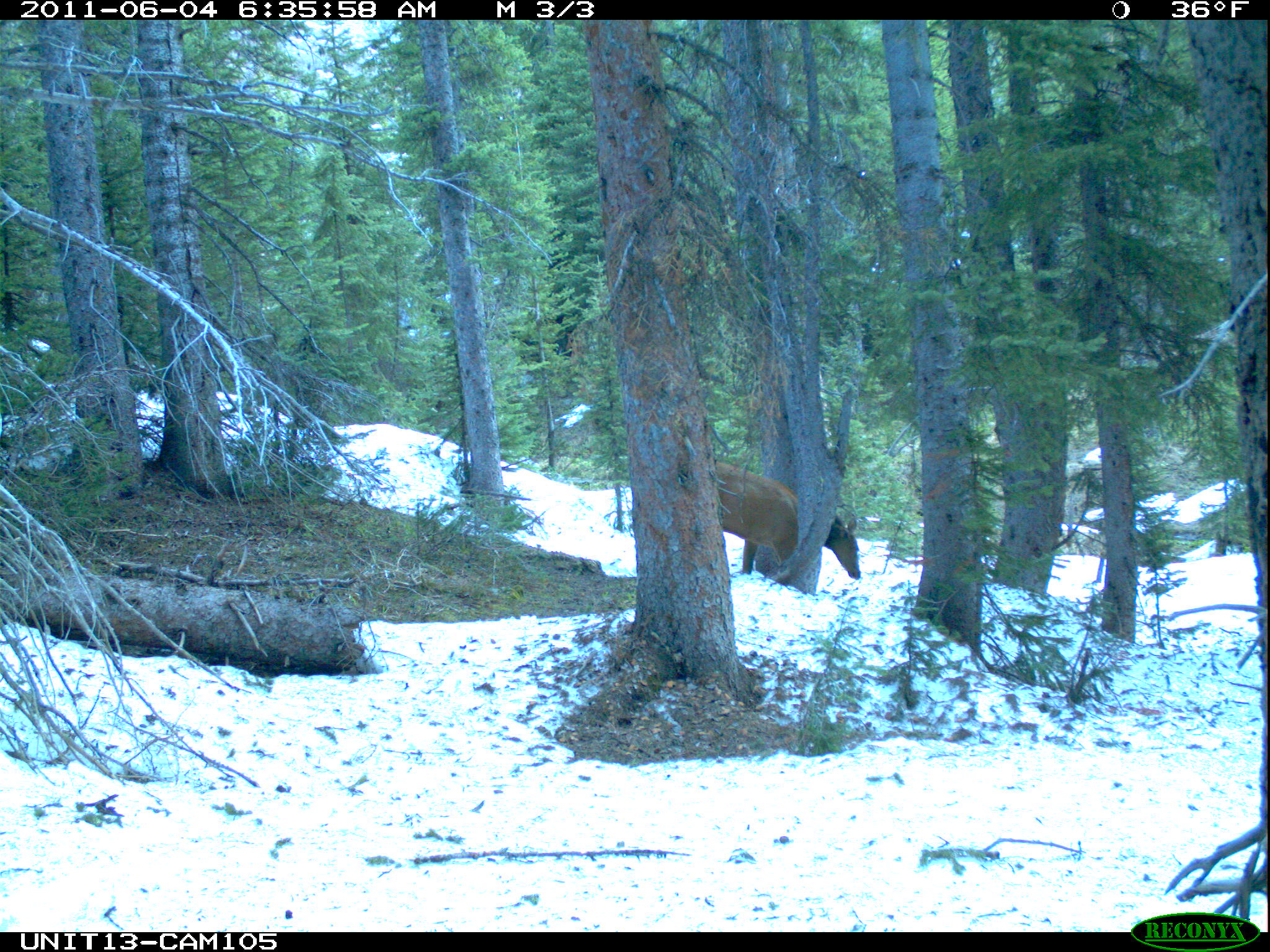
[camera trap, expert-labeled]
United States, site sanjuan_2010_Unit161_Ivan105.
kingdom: Animalia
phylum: Chordata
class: Mammalia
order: Artiodactyla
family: Cervidae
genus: Cervus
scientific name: Cervus elaphus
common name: red deer